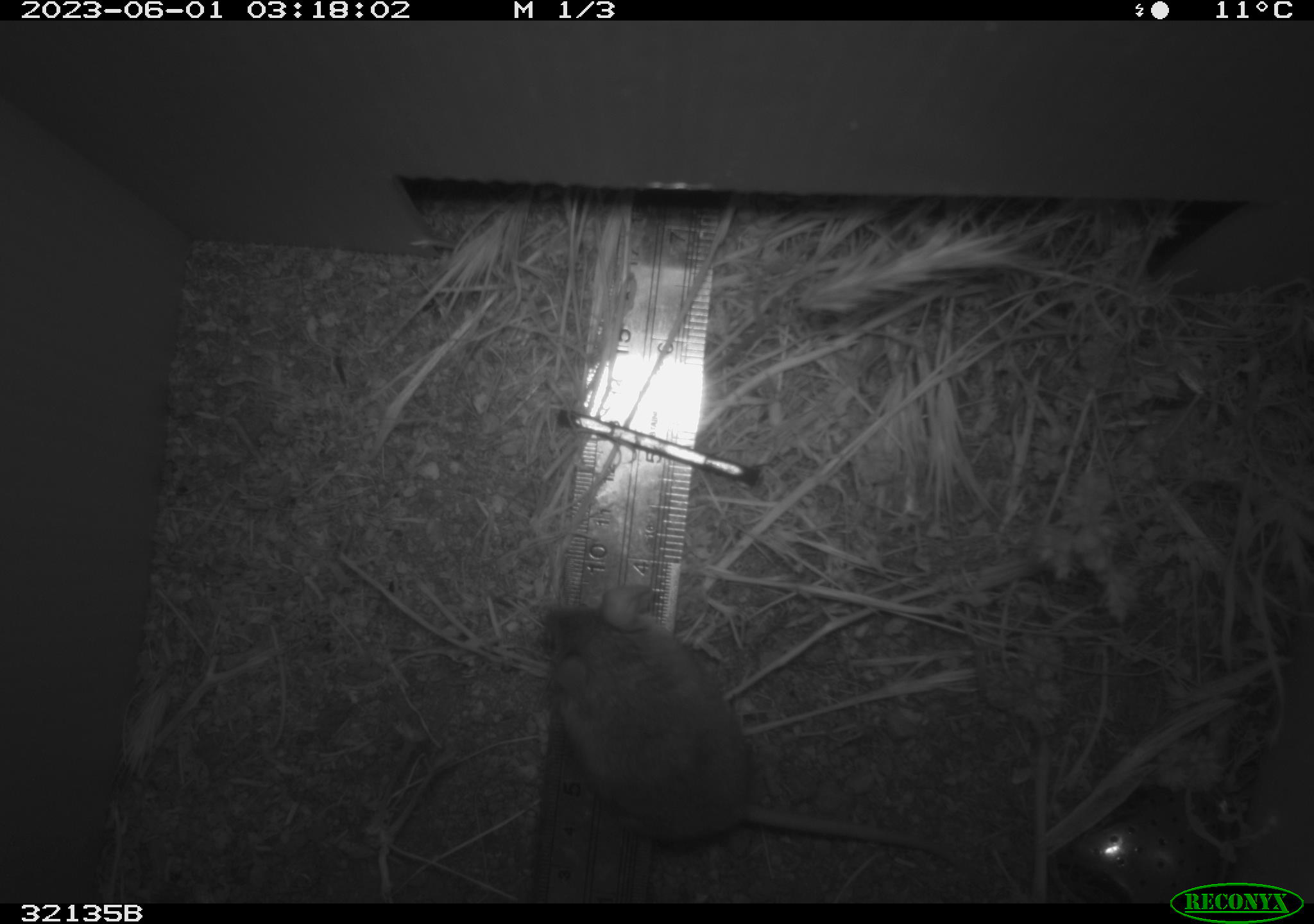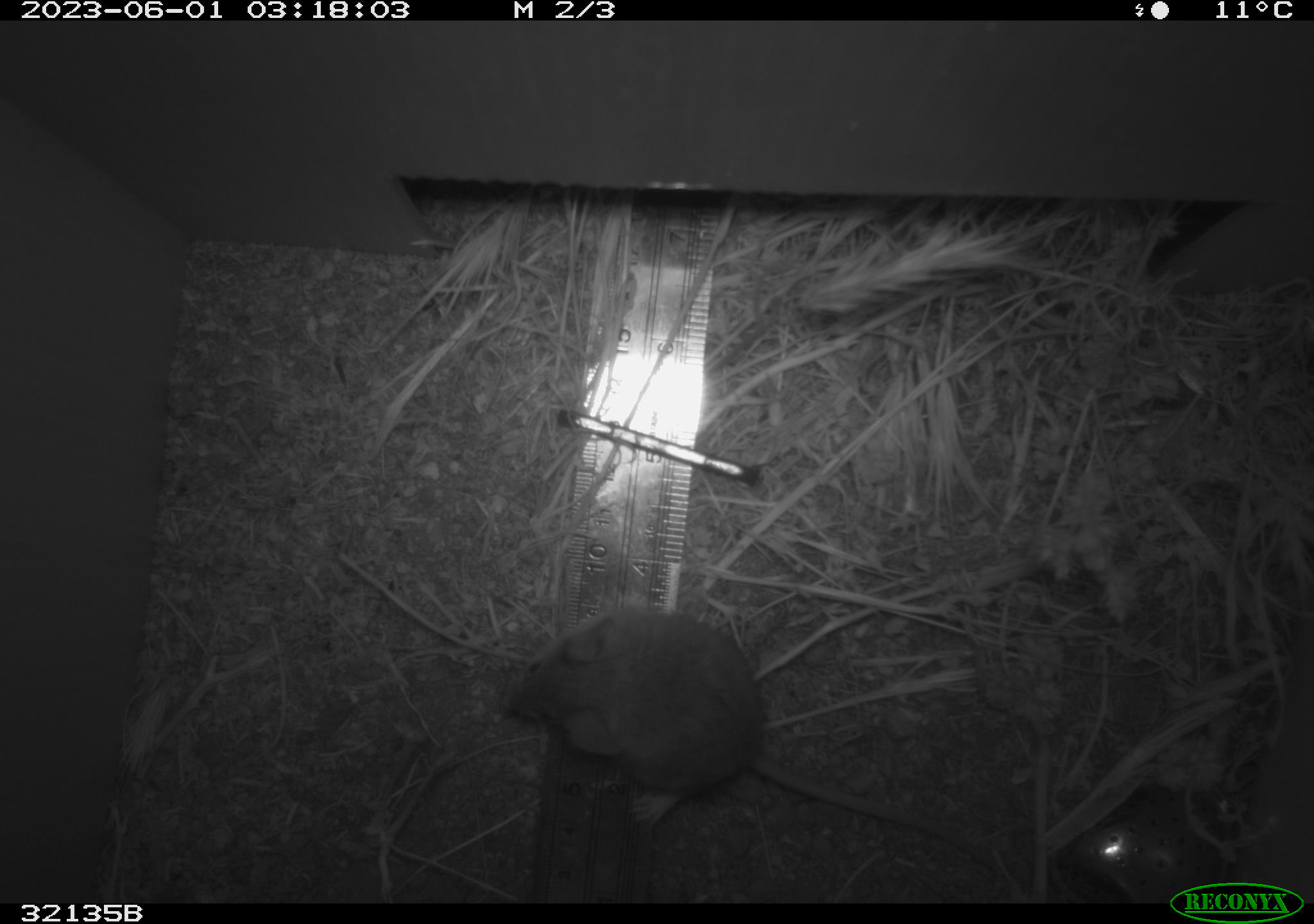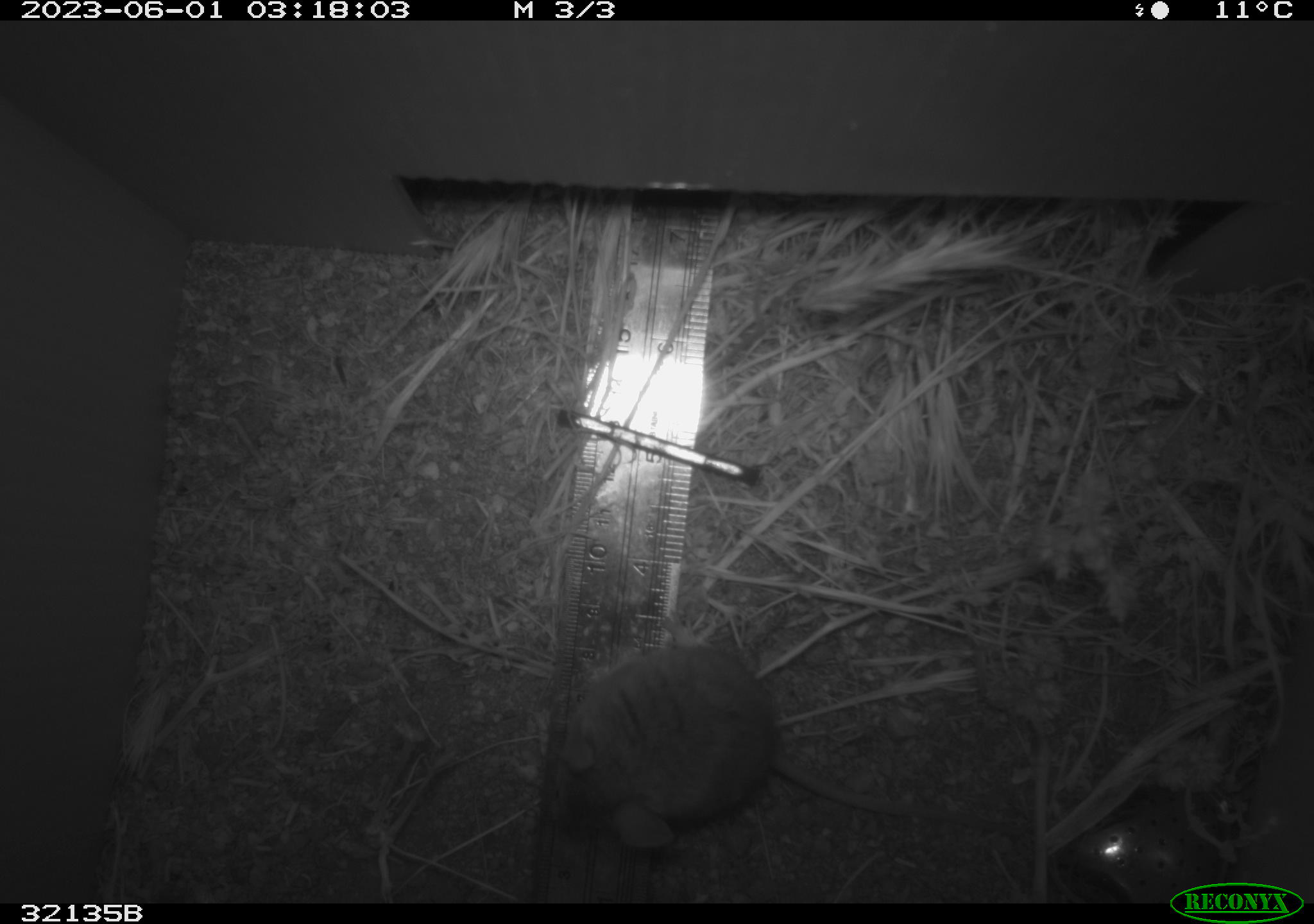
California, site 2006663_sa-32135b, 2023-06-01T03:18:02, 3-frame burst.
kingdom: Animalia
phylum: Chordata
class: Mammalia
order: Rodentia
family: Cricetidae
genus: Peromyscus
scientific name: Peromyscus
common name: deer mice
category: peromyscus species